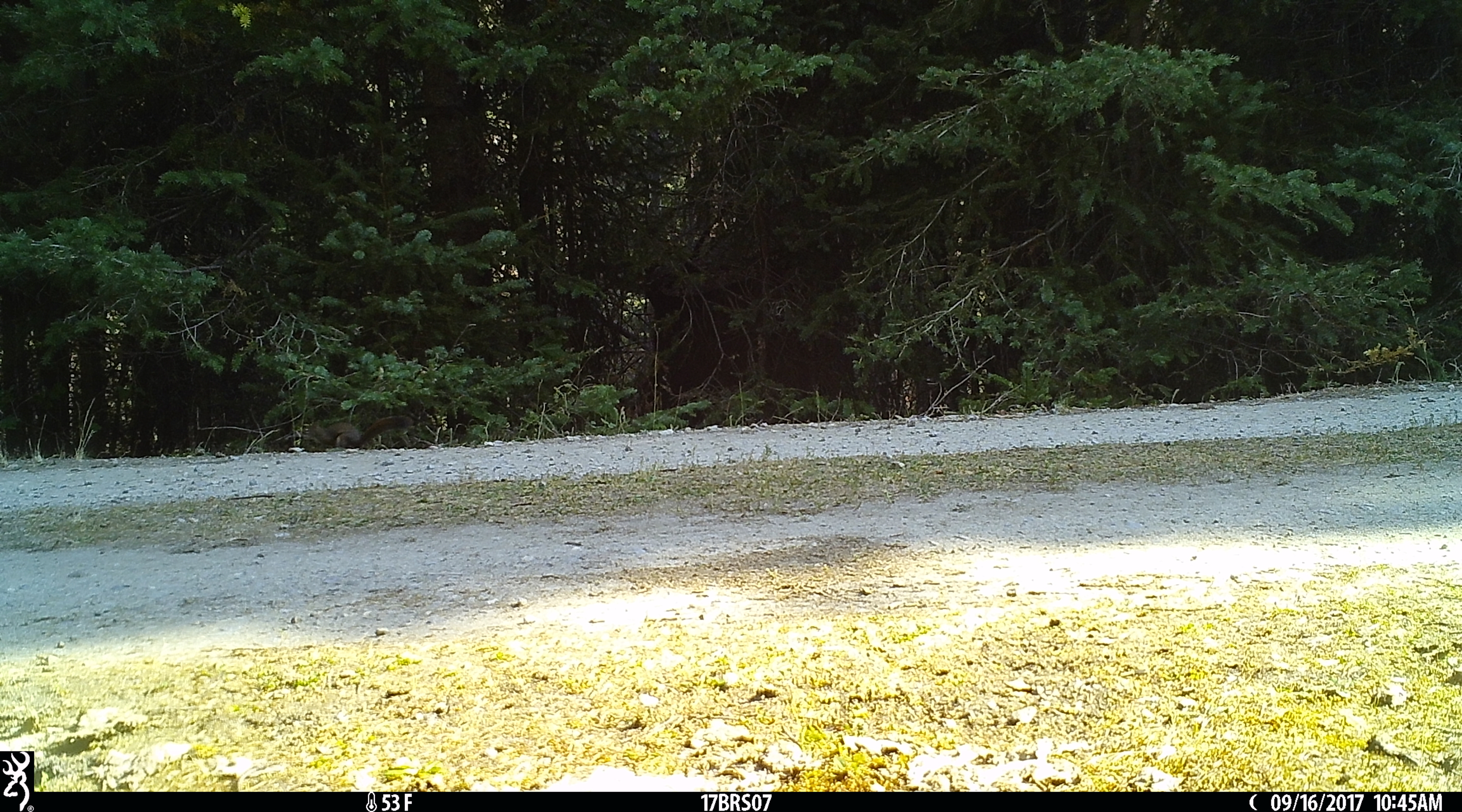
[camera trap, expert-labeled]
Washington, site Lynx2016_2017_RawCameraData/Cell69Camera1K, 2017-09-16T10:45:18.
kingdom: Animalia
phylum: Chordata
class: Mammalia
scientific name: Mammalia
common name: small mammal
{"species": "small mammal (Mammalia)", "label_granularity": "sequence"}